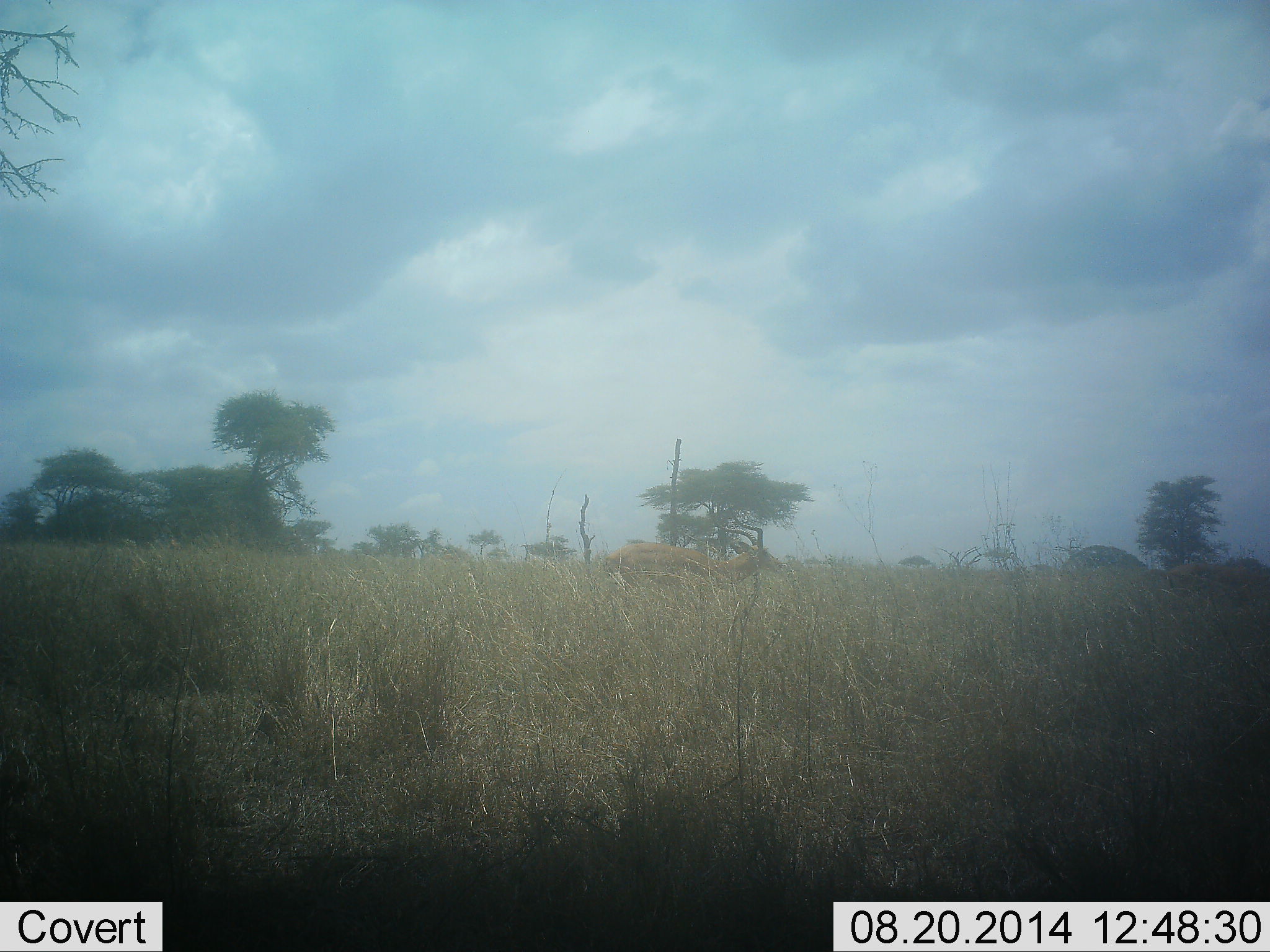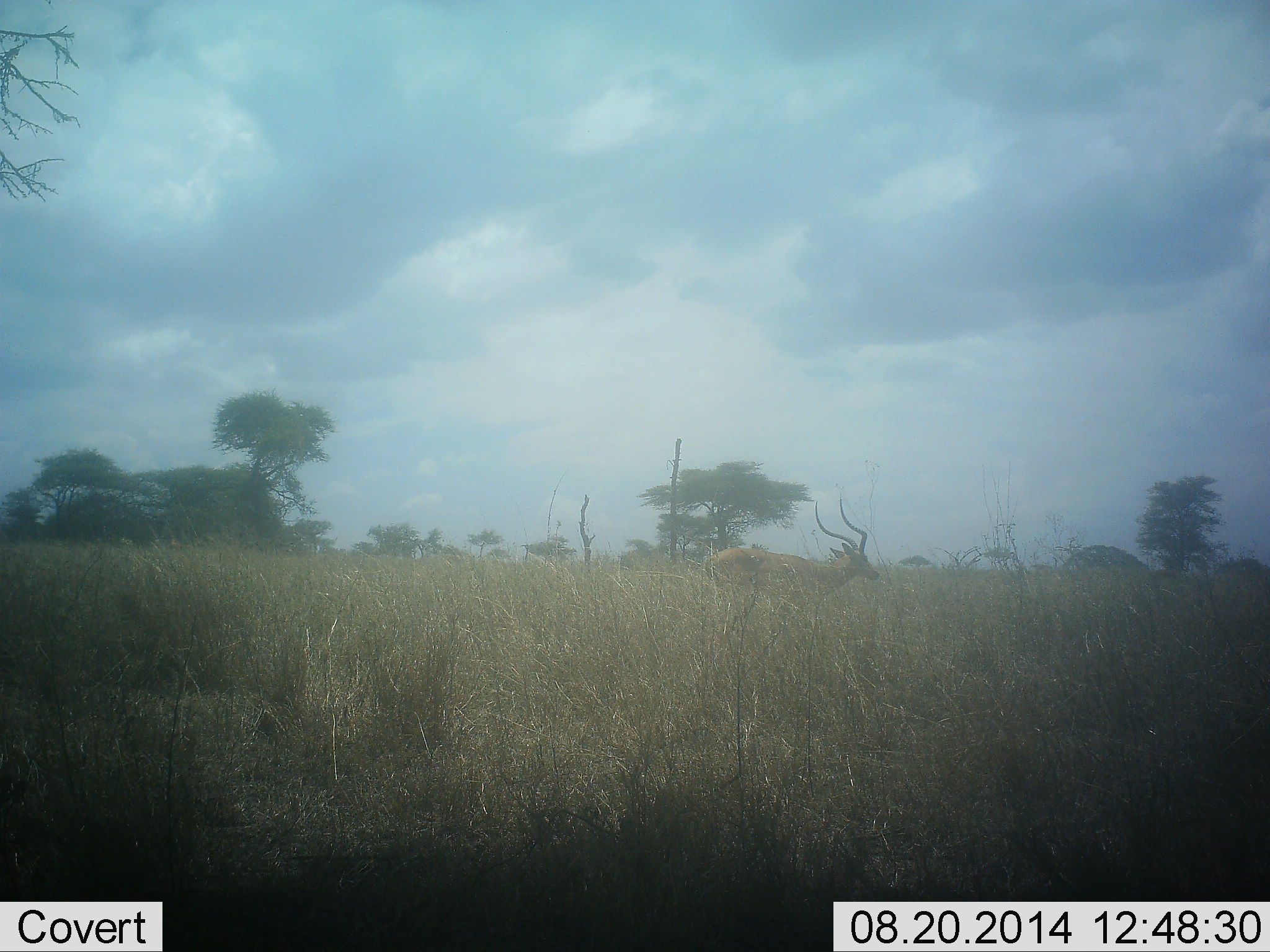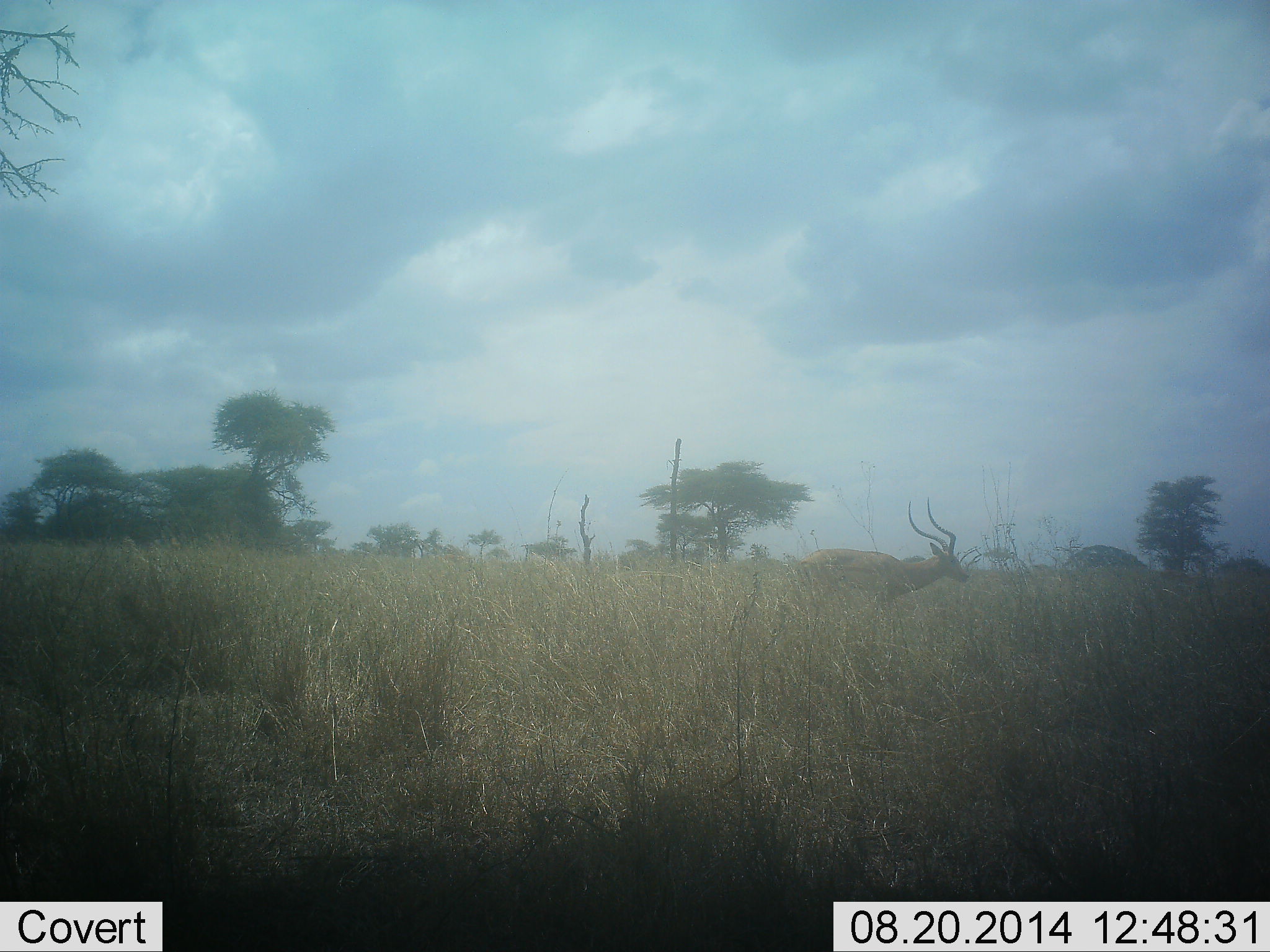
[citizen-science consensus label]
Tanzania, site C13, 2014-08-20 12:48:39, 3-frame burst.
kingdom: Animalia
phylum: Chordata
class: Mammalia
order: Artiodactyla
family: Bovidae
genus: Aepyceros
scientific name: Aepyceros melampus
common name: impala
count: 2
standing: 0%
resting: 0%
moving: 100%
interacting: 0%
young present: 0%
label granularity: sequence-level